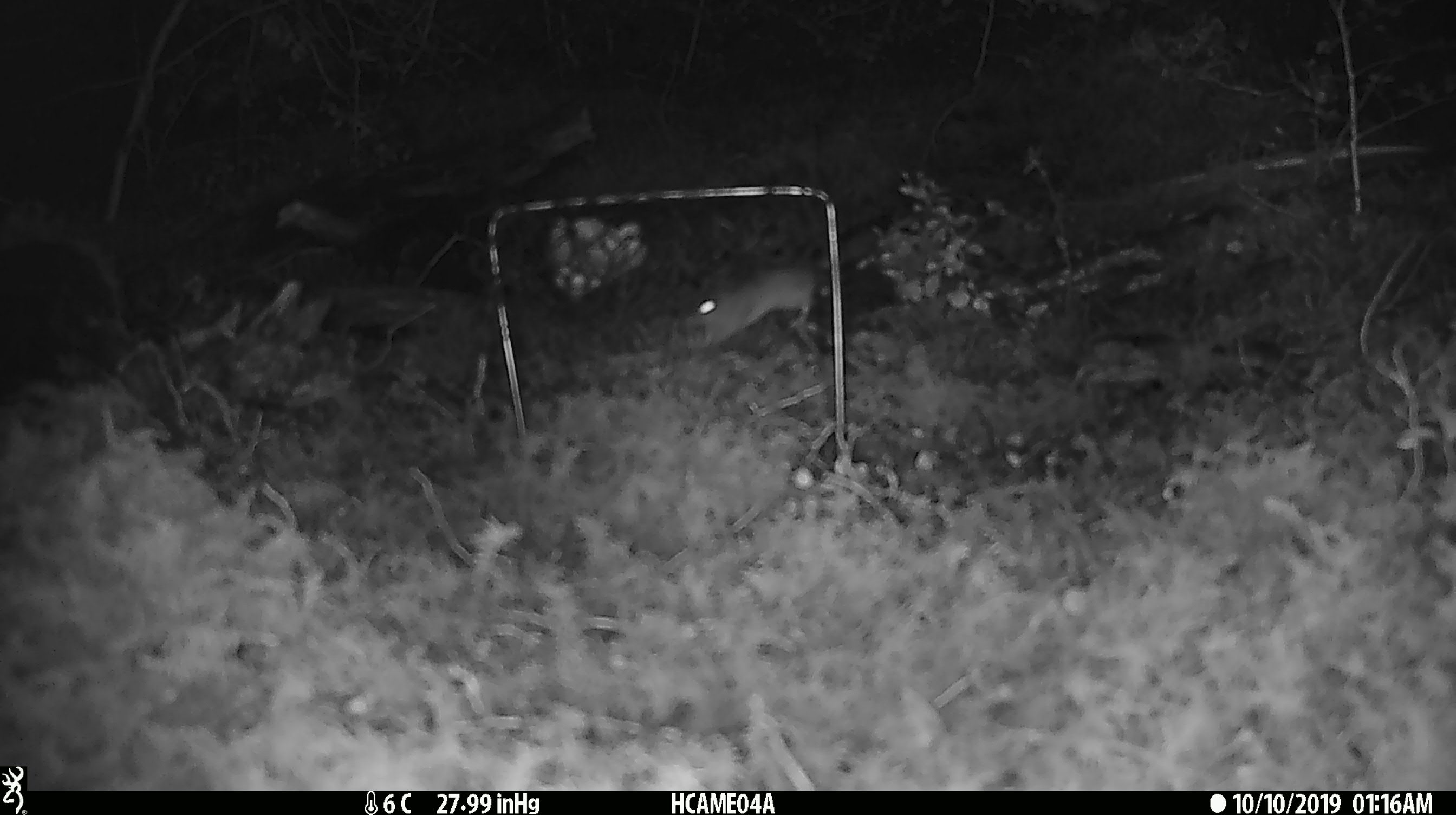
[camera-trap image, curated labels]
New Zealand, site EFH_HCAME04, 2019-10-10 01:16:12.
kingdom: Animalia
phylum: Chordata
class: Mammalia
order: Rodentia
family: Muridae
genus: Mus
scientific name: Mus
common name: mouse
Mouse (Mus).